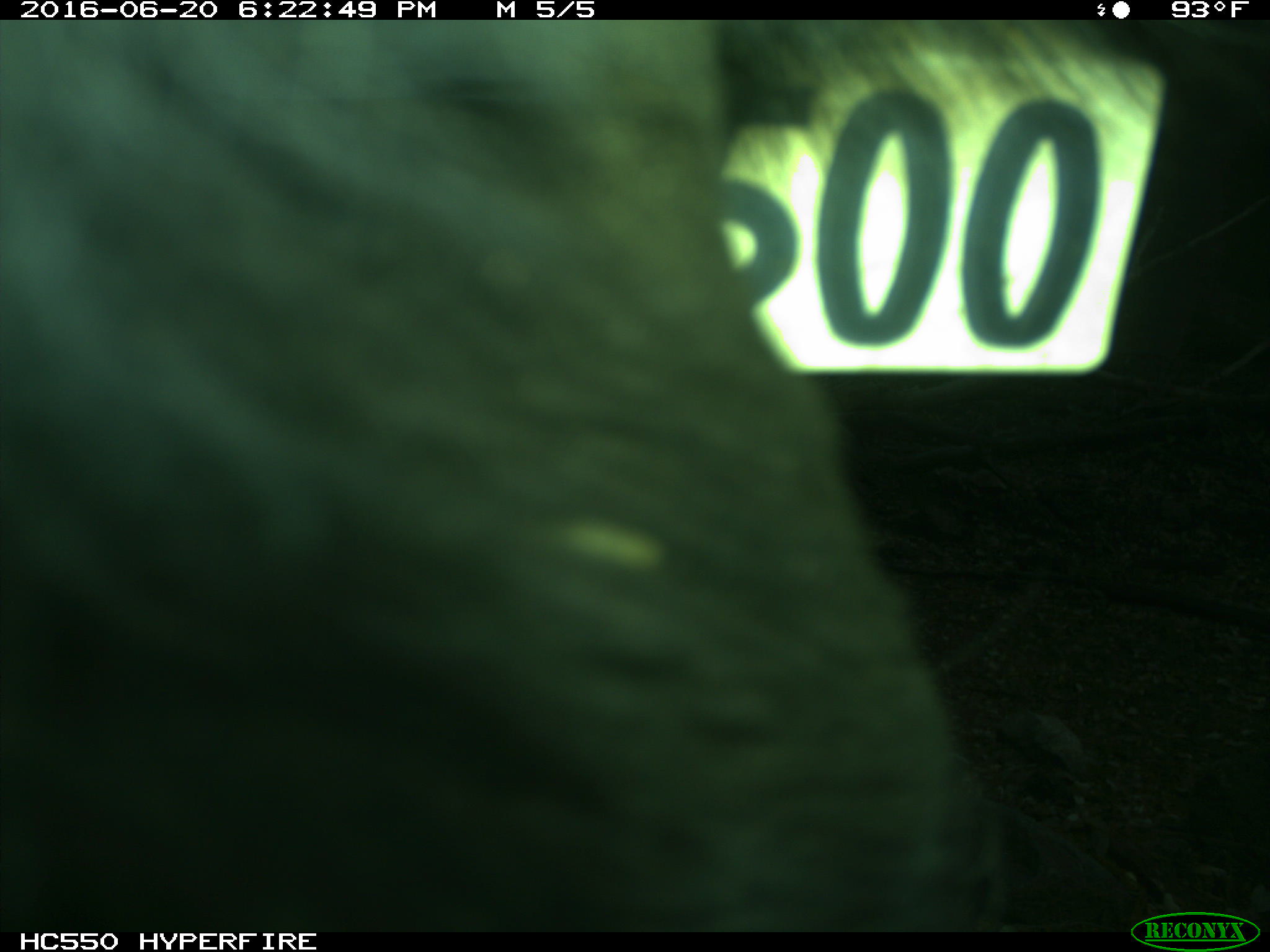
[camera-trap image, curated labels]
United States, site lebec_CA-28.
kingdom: Animalia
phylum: Chordata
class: Mammalia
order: Artiodactyla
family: Bovidae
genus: Bos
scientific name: Bos taurus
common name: domestic cow